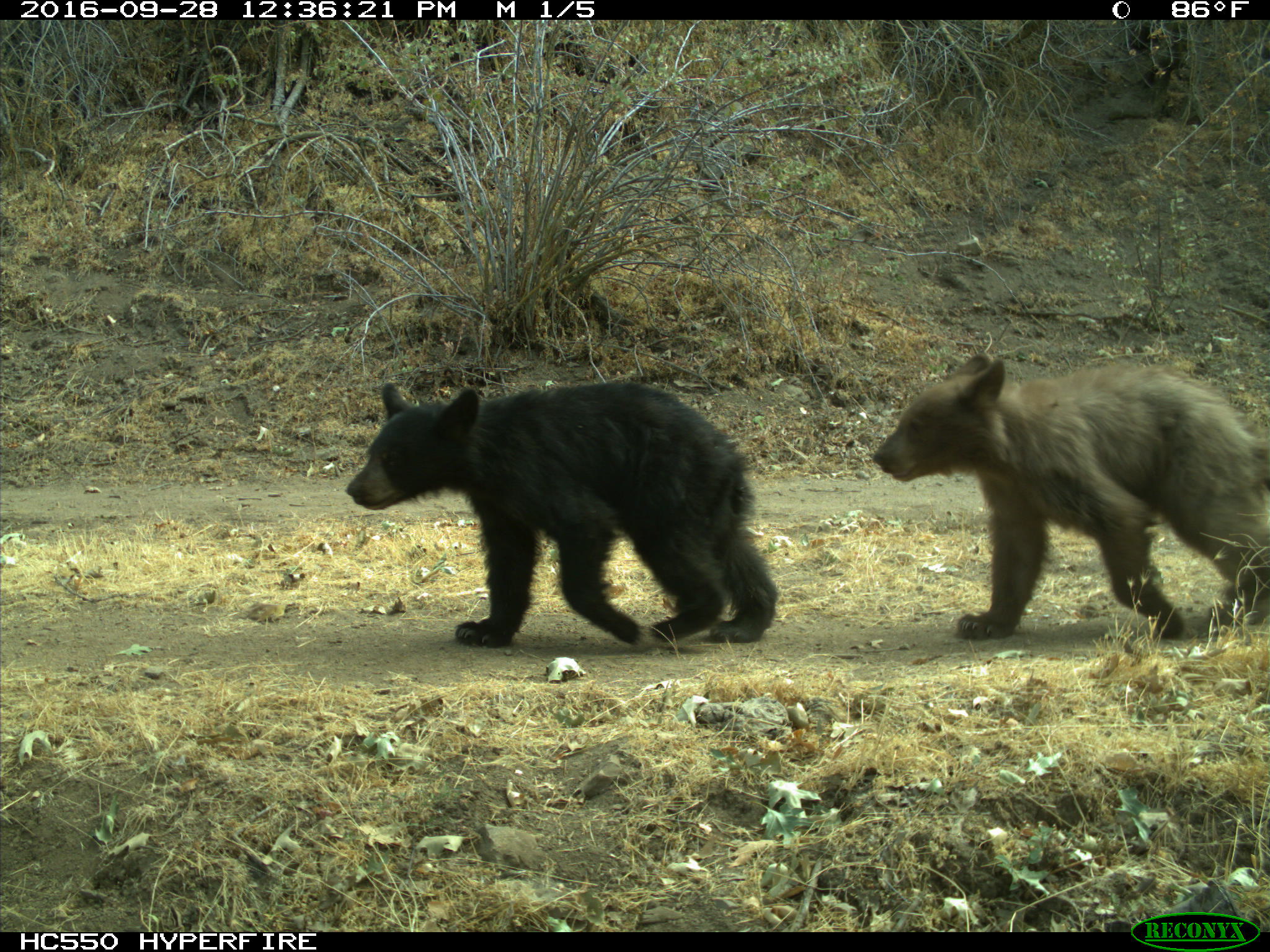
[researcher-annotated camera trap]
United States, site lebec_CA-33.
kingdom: Animalia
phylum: Chordata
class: Mammalia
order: Carnivora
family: Ursidae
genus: Ursus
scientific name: Ursus americanus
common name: american black bear